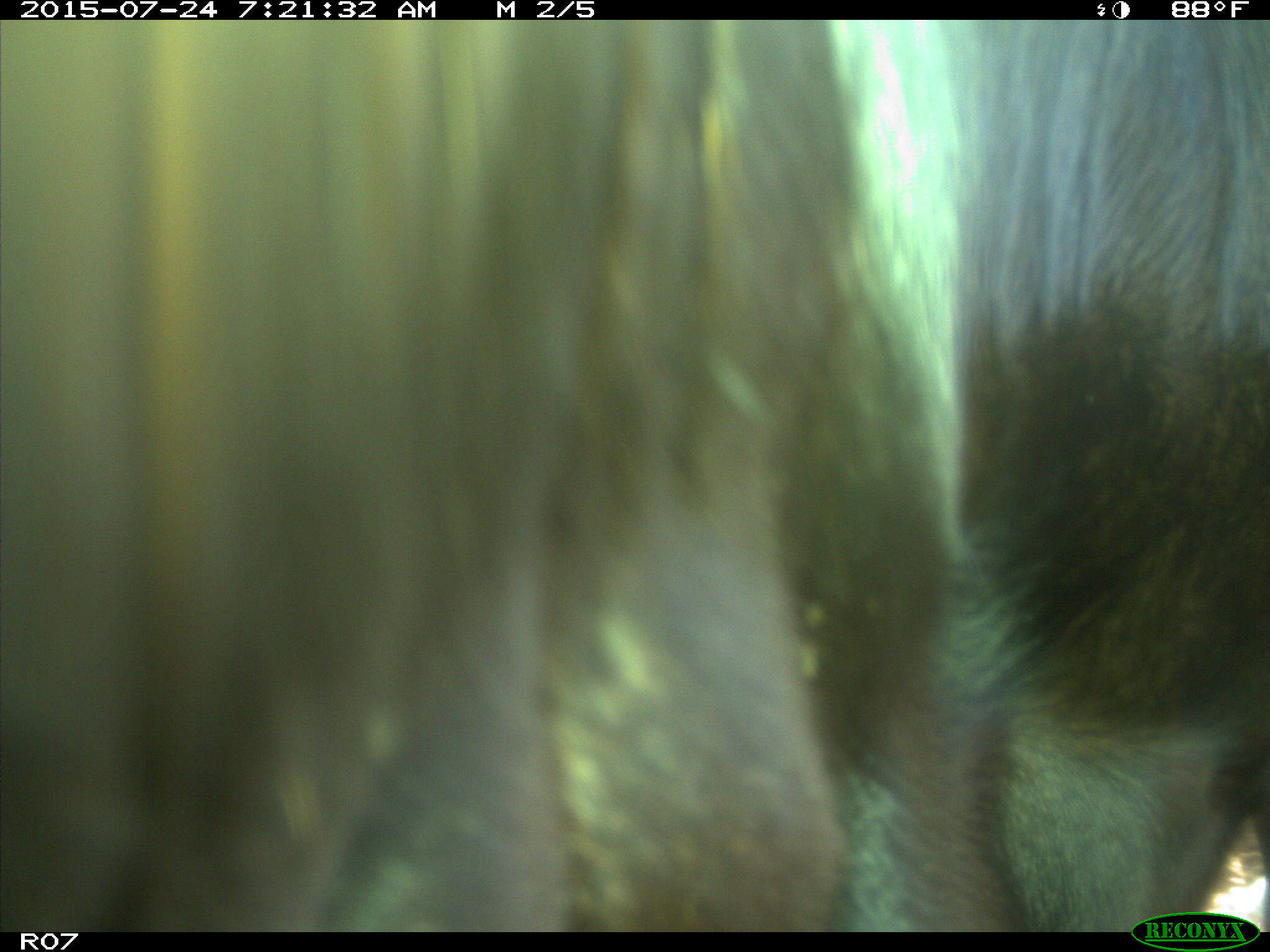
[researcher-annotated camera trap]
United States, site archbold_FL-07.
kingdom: Animalia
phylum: Chordata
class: Mammalia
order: Artiodactyla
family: Bovidae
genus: Bos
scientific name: Bos taurus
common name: domestic cow